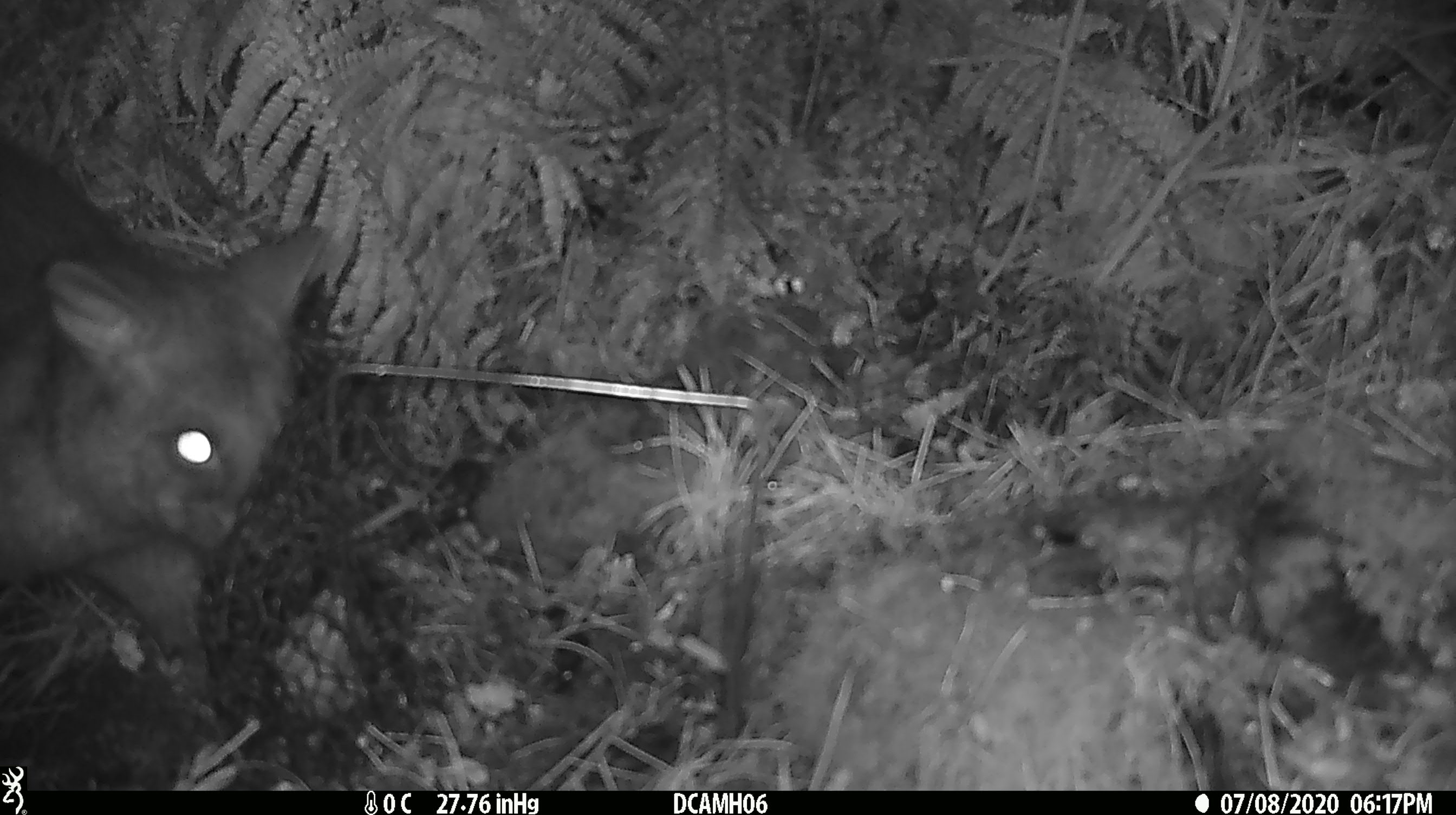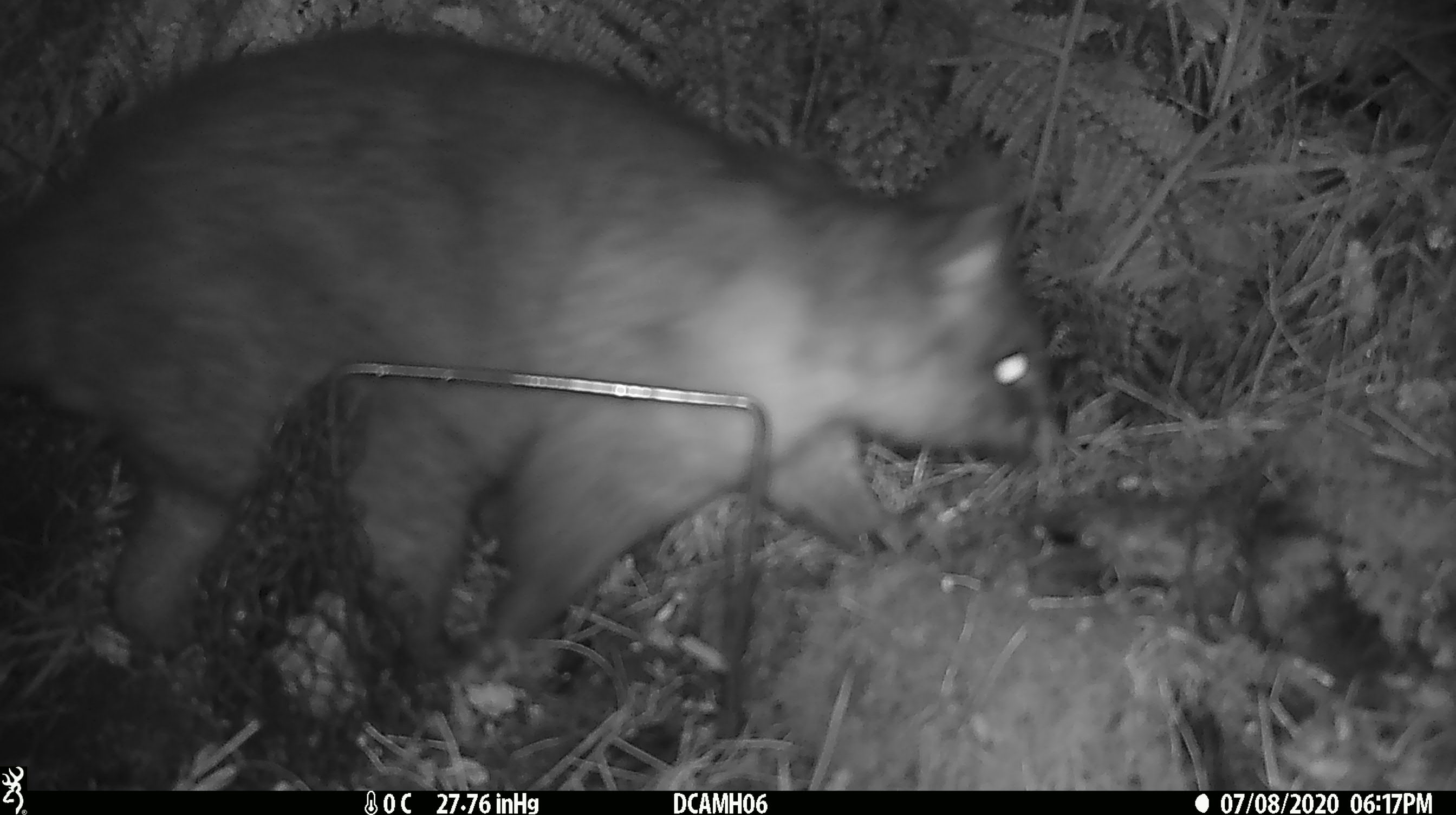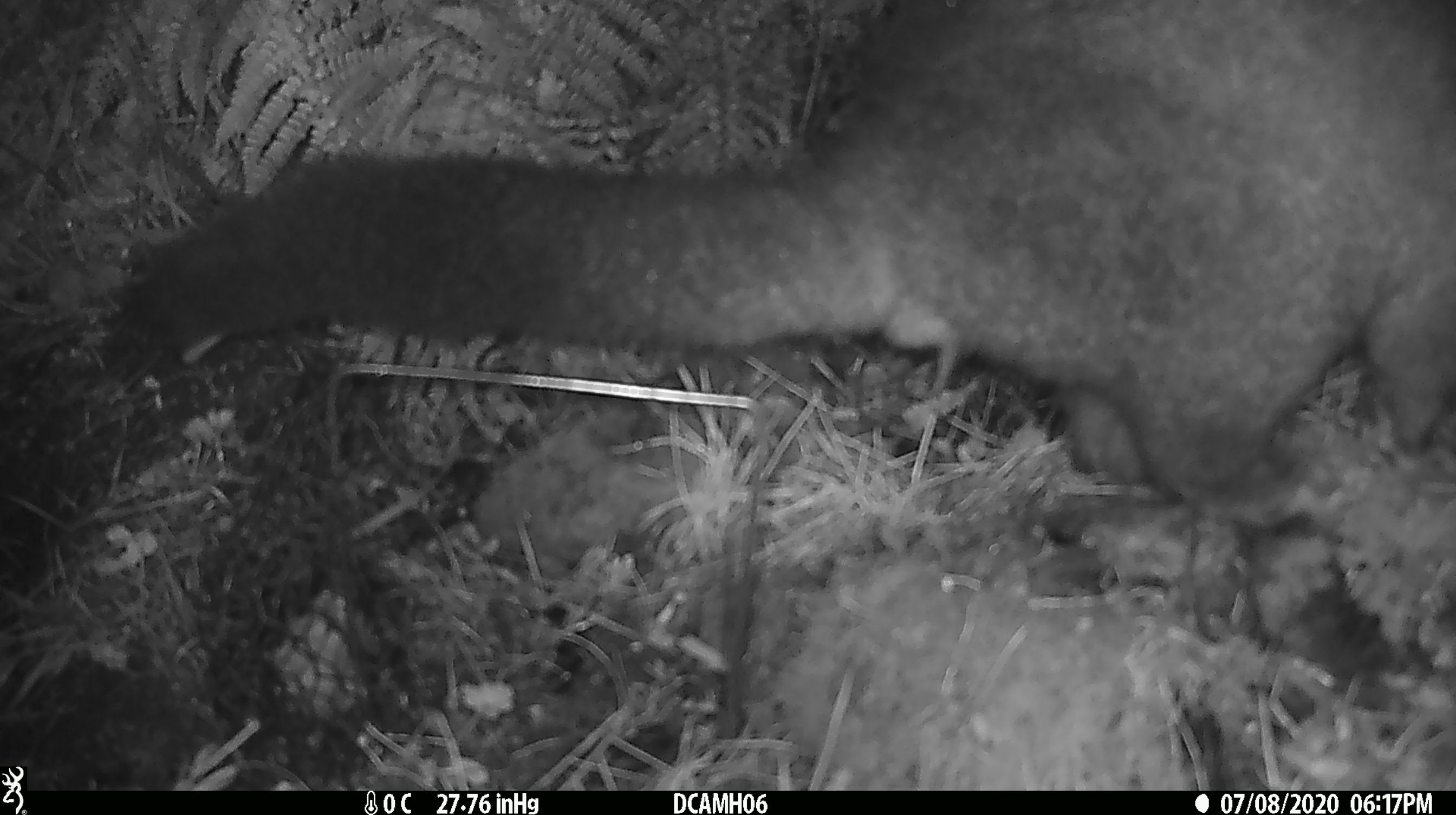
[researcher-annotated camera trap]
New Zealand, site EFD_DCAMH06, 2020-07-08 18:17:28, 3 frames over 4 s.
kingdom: Animalia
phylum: Chordata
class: Mammalia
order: Diprotodontia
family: Phalangeridae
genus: Trichosurus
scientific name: Trichosurus vulpecula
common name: common brushtail possum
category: possum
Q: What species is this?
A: Possum (common brushtail possum) (Trichosurus vulpecula).